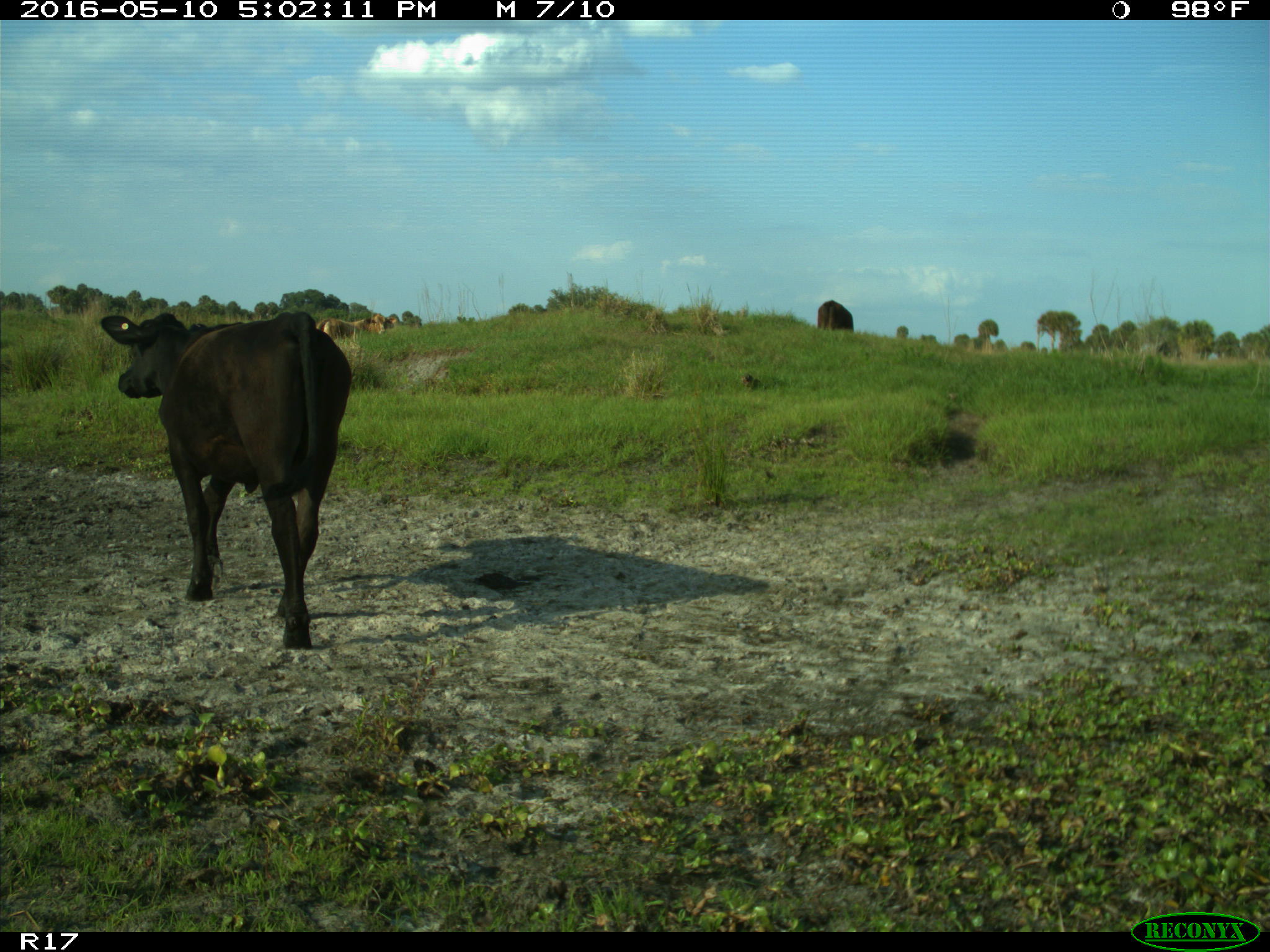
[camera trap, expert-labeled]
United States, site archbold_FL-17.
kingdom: Animalia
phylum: Chordata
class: Mammalia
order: Artiodactyla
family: Bovidae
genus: Bos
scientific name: Bos taurus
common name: domestic cow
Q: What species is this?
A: Bos taurus (domestic cow).